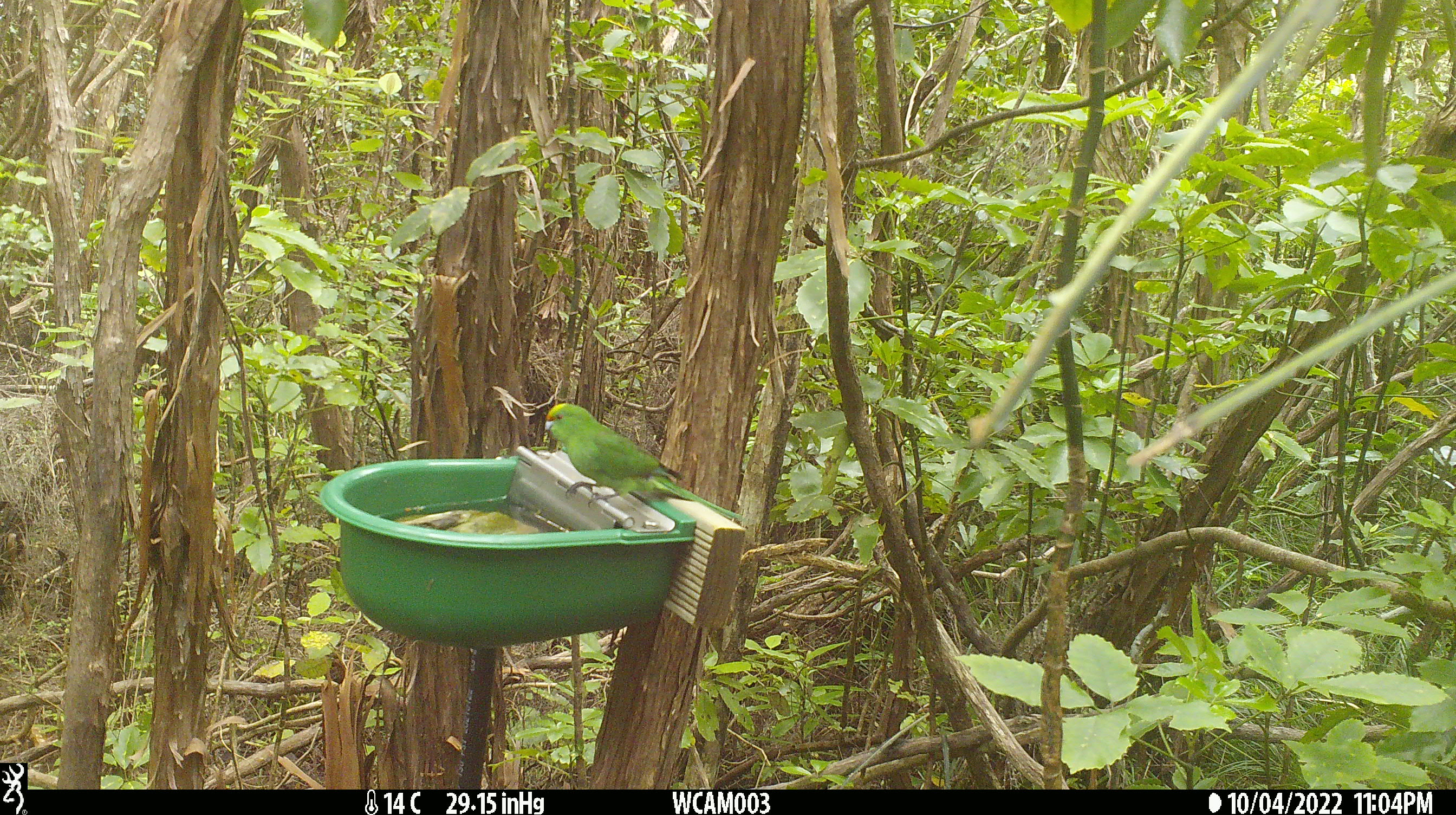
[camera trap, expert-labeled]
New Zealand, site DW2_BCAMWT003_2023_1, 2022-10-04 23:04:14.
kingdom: Animalia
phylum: Chordata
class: Aves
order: Psittaciformes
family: Psittaculidae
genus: Cyanoramphus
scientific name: Cyanoramphus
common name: parakeet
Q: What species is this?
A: Parakeet (Cyanoramphus).